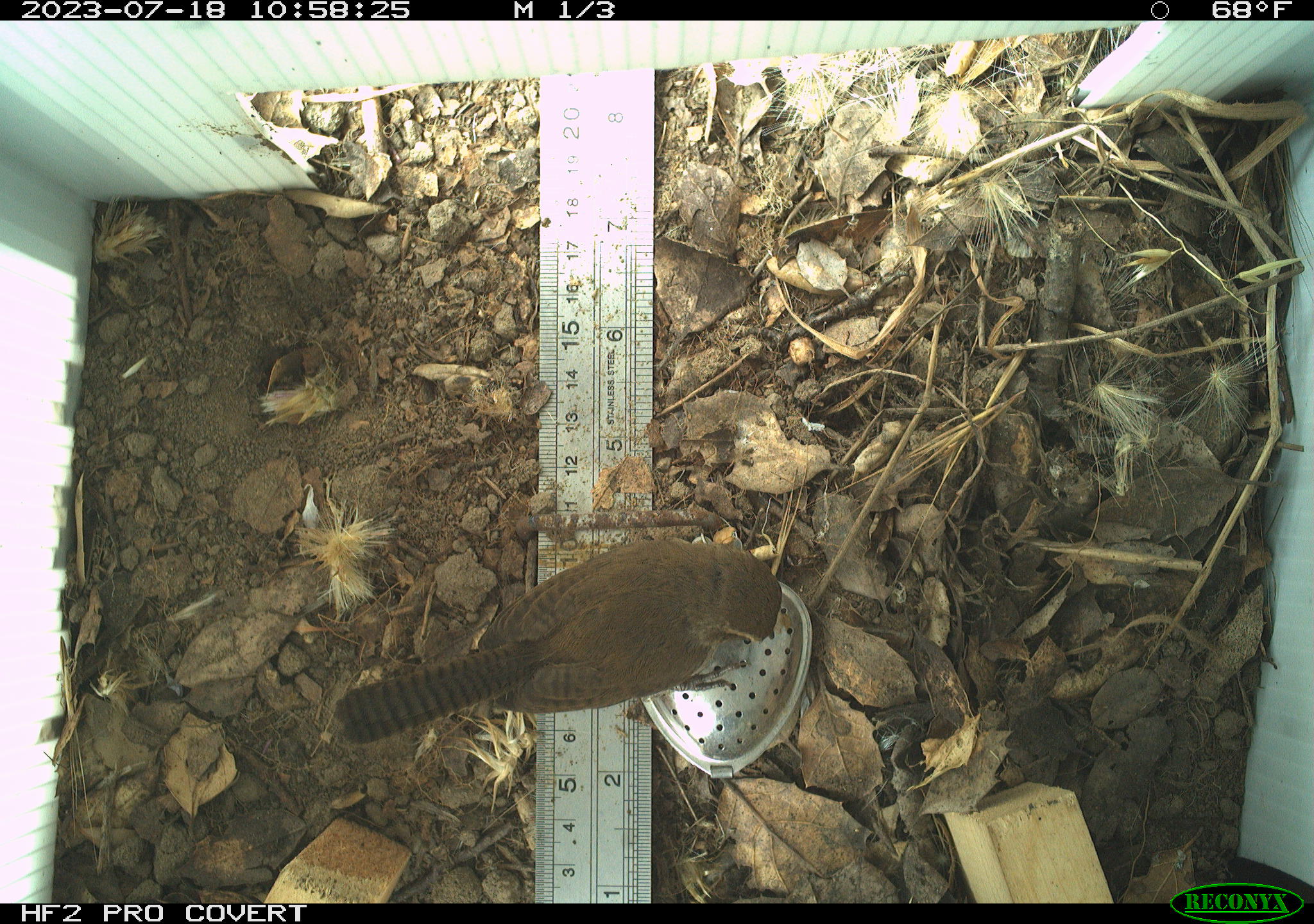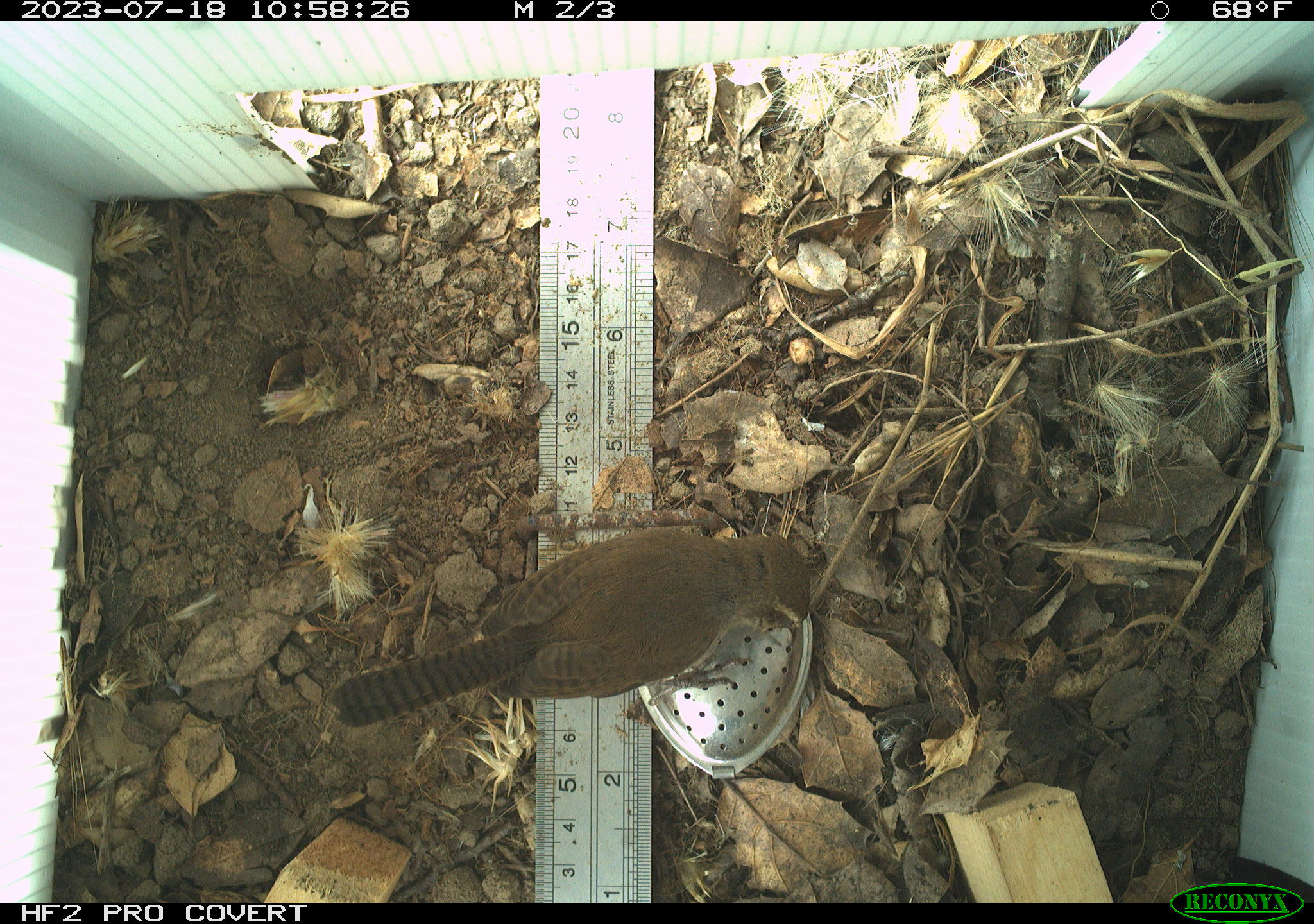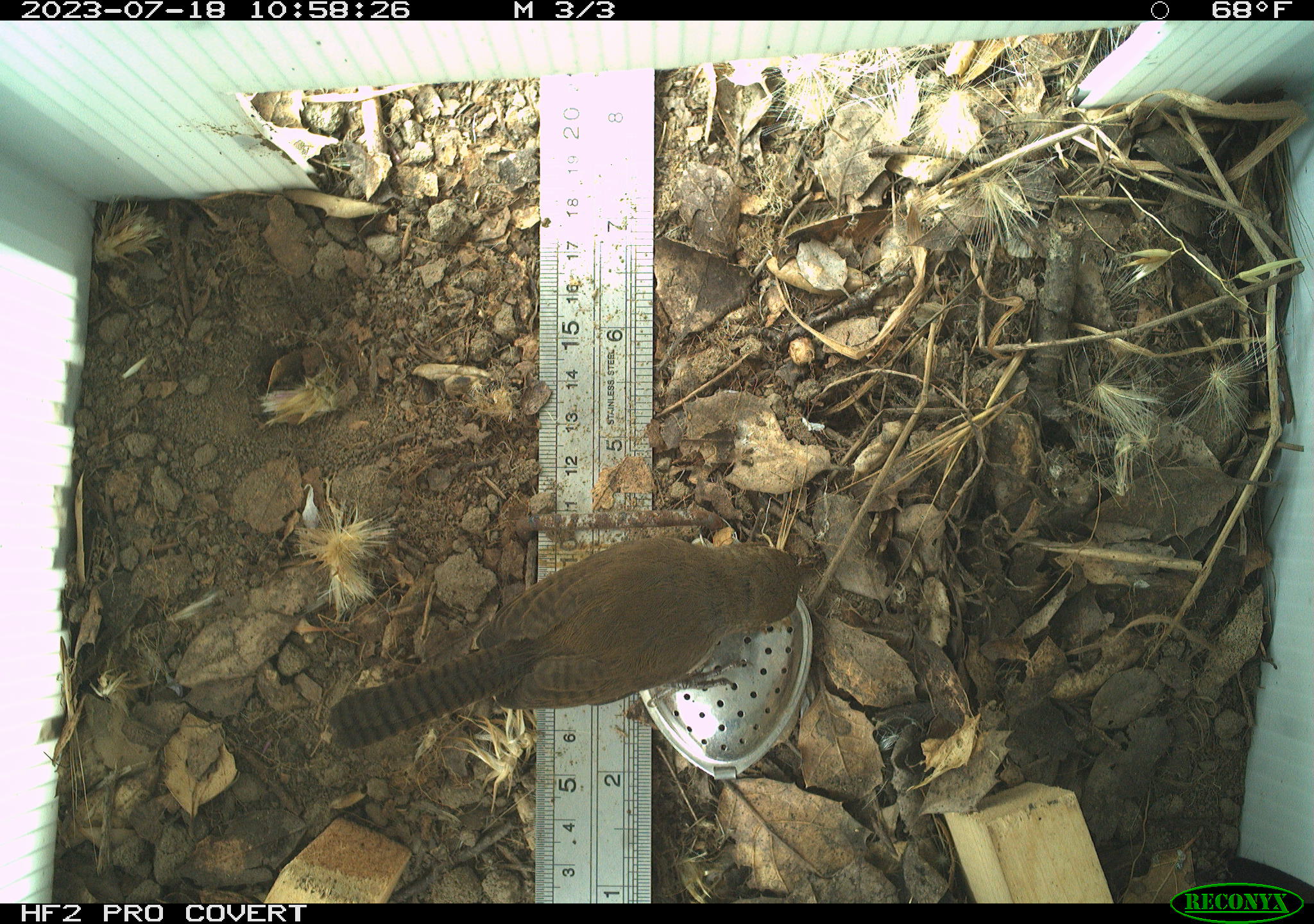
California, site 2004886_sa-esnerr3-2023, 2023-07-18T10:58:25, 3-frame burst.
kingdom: Animalia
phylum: Chordata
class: Aves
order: Passeriformes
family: Troglodytidae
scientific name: Troglodytidae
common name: wren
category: troglodytidae family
Troglodytidae family (wren) (Troglodytidae).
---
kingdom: Animalia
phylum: Chordata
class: Aves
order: Passeriformes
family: Troglodytidae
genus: Thryomanes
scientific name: Thryomanes bewickii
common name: bewick's wren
Bewick's wren (Thryomanes bewickii).